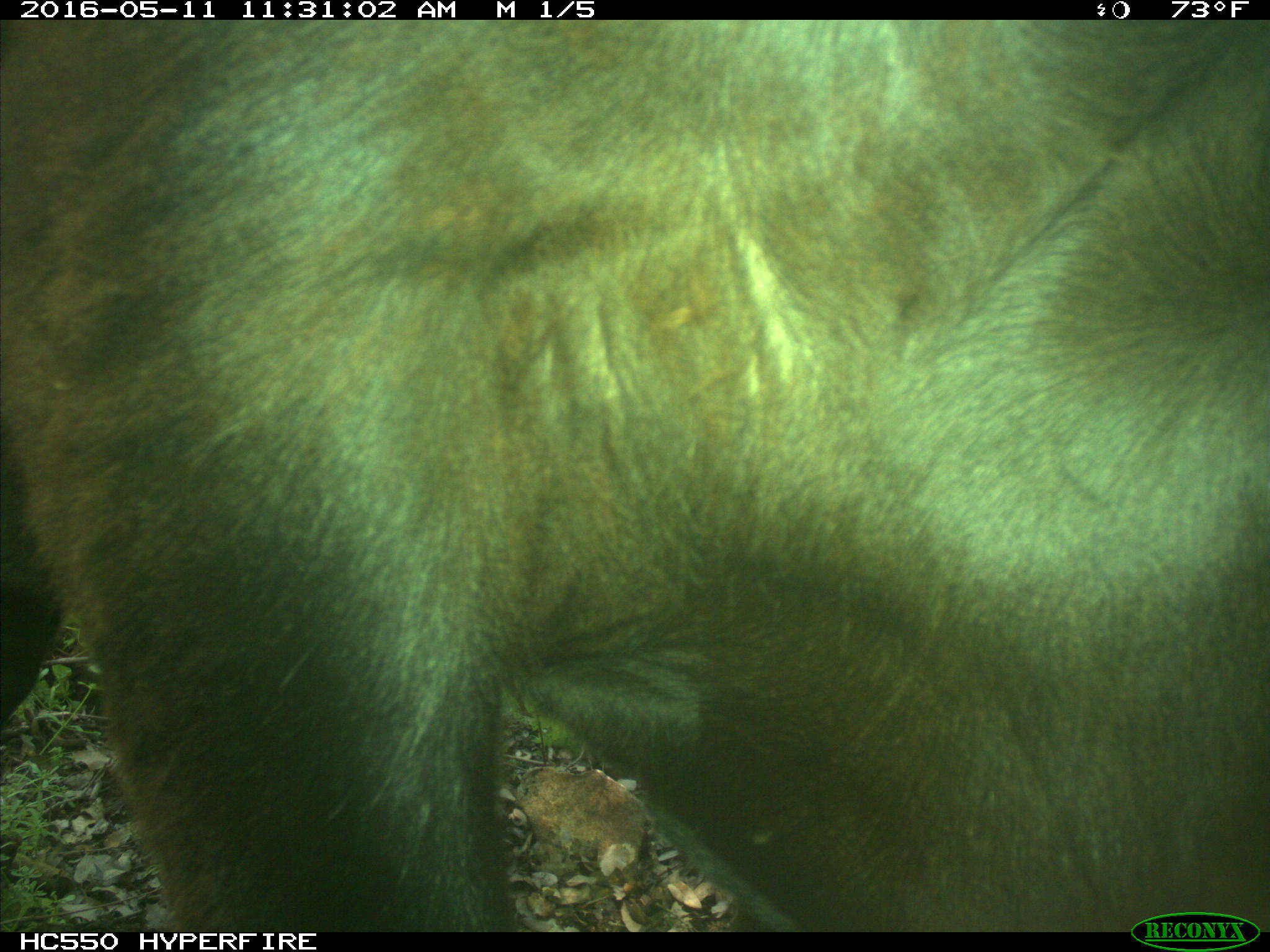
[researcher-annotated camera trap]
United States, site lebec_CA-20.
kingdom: Animalia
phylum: Chordata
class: Mammalia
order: Artiodactyla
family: Bovidae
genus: Bos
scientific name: Bos taurus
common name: domestic cow